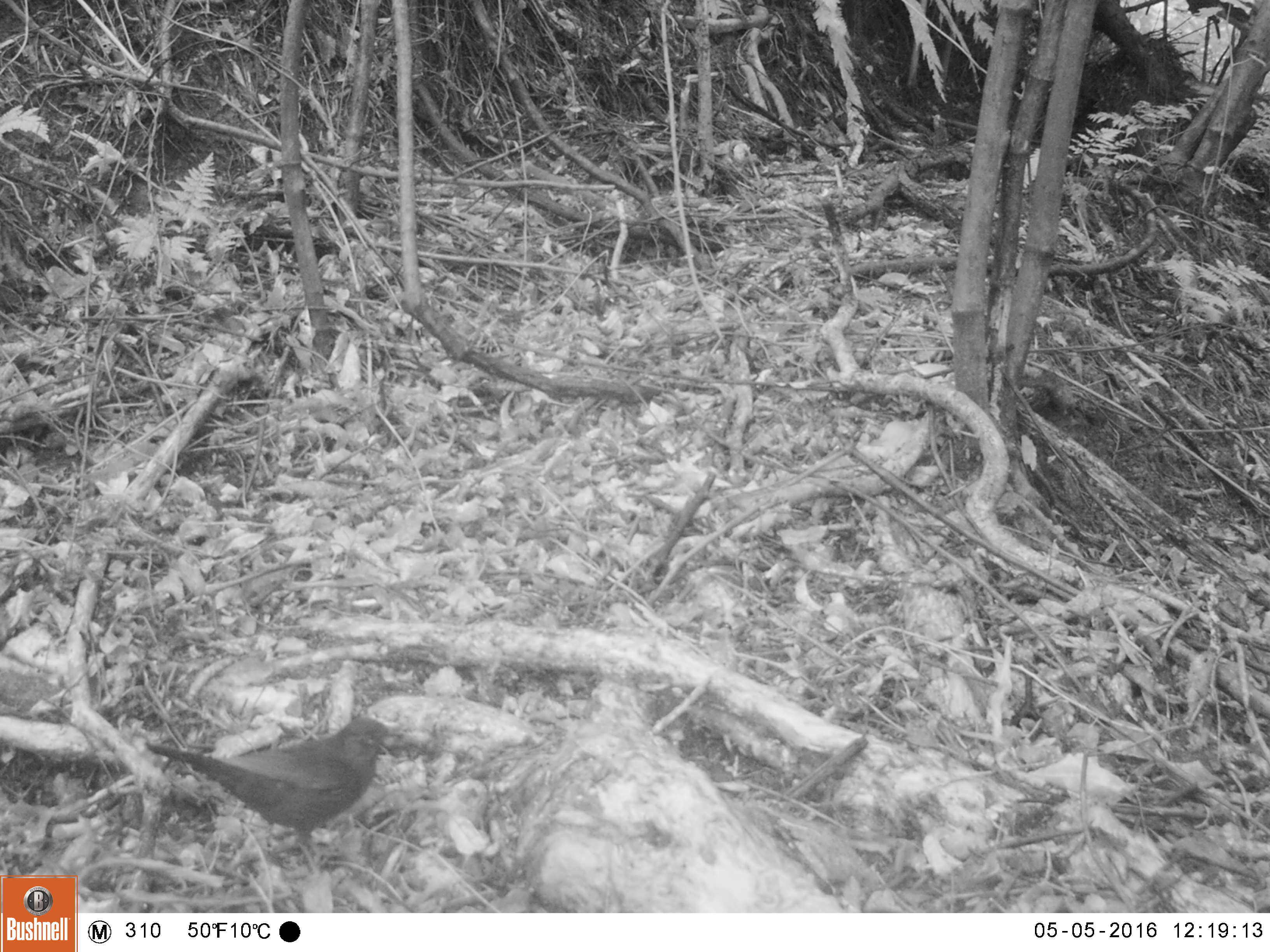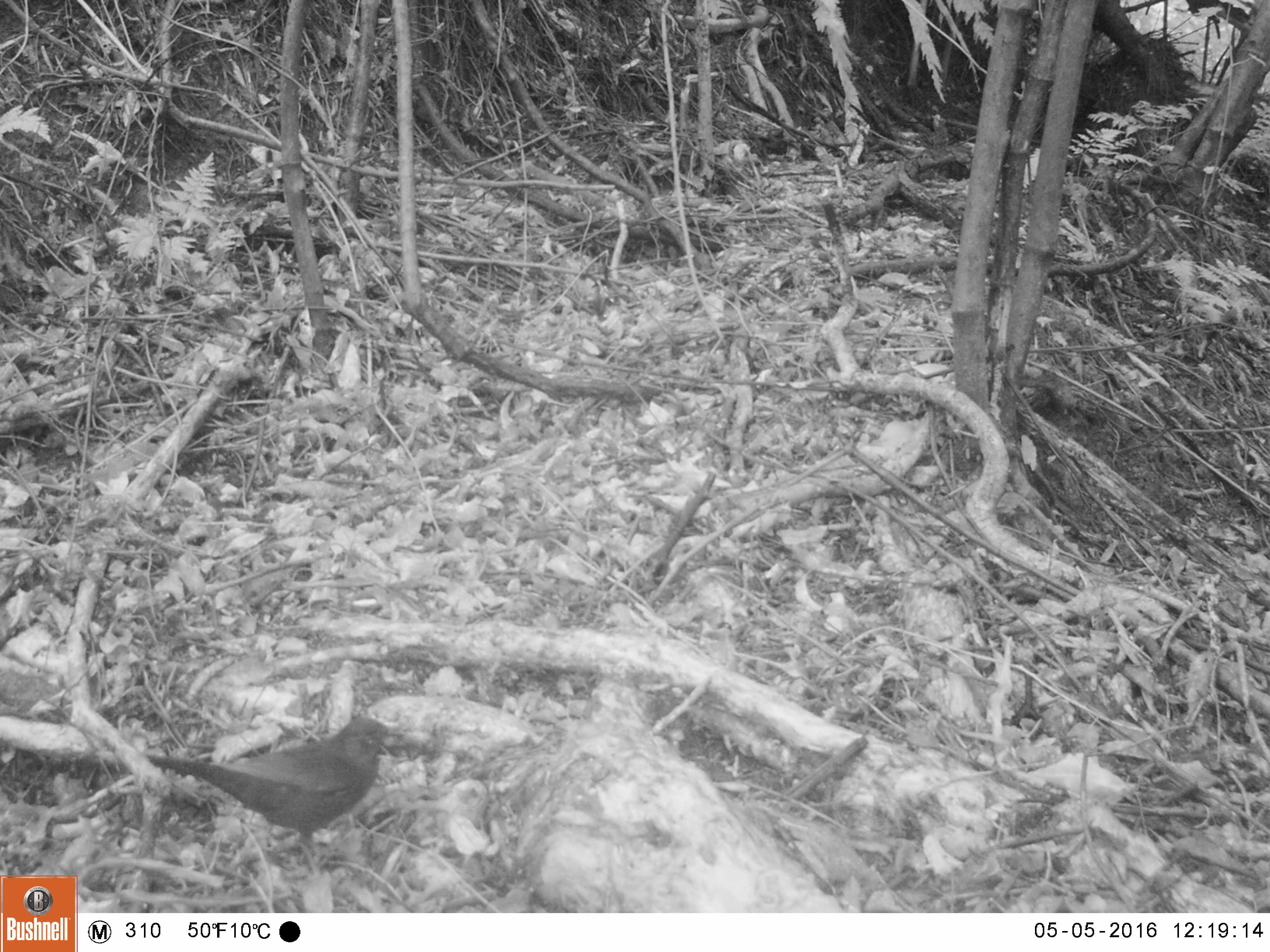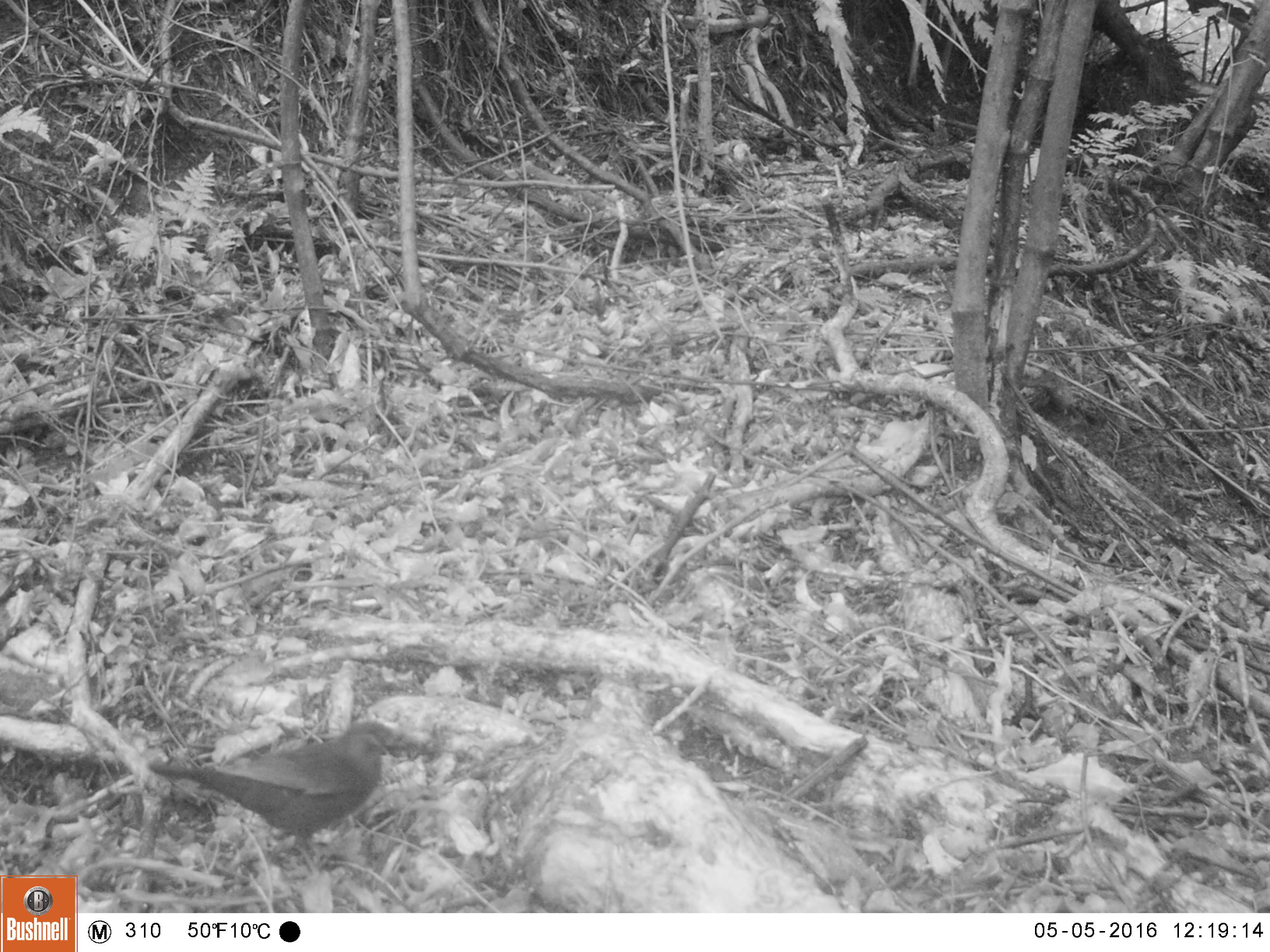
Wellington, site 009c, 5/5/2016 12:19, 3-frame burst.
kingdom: Animalia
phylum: Chordata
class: Aves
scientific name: Aves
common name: bird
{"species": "bird (Aves)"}